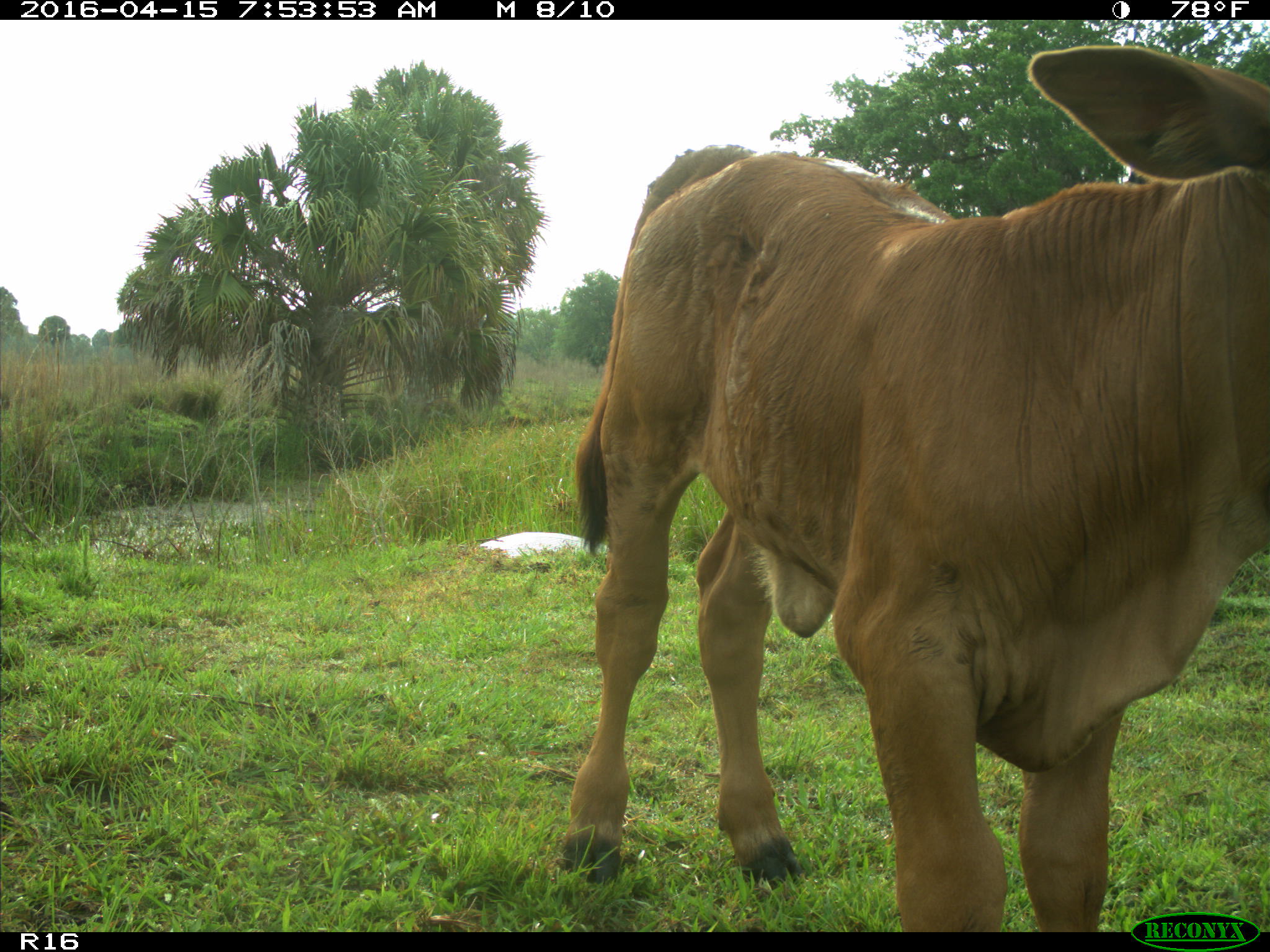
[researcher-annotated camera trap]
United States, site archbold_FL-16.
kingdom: Animalia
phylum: Chordata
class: Mammalia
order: Artiodactyla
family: Bovidae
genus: Bos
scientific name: Bos taurus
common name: domestic cow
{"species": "Bos taurus (domestic cow)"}